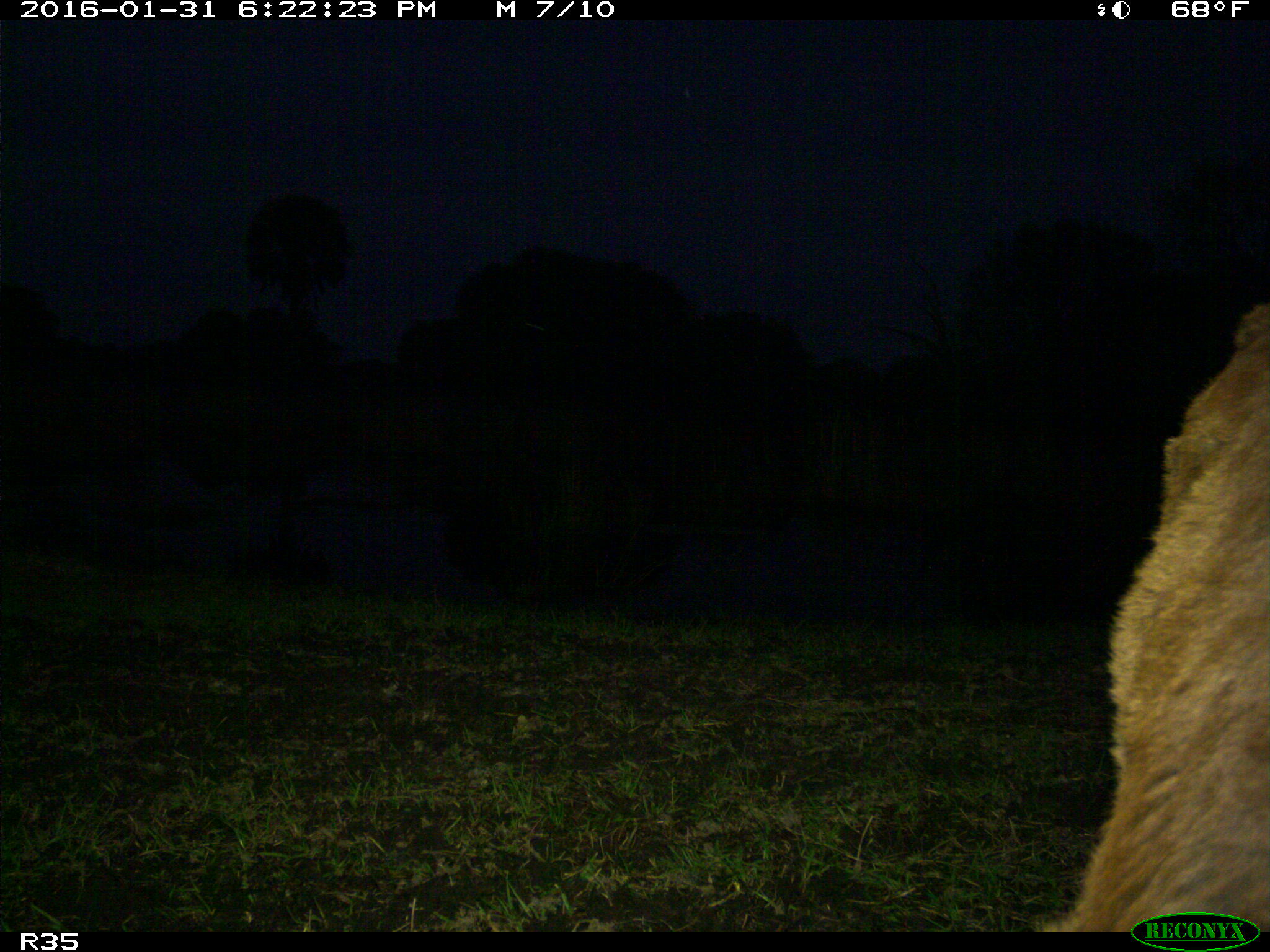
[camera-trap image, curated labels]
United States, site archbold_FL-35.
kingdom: Animalia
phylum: Chordata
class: Mammalia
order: Artiodactyla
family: Bovidae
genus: Bos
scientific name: Bos taurus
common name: domestic cow